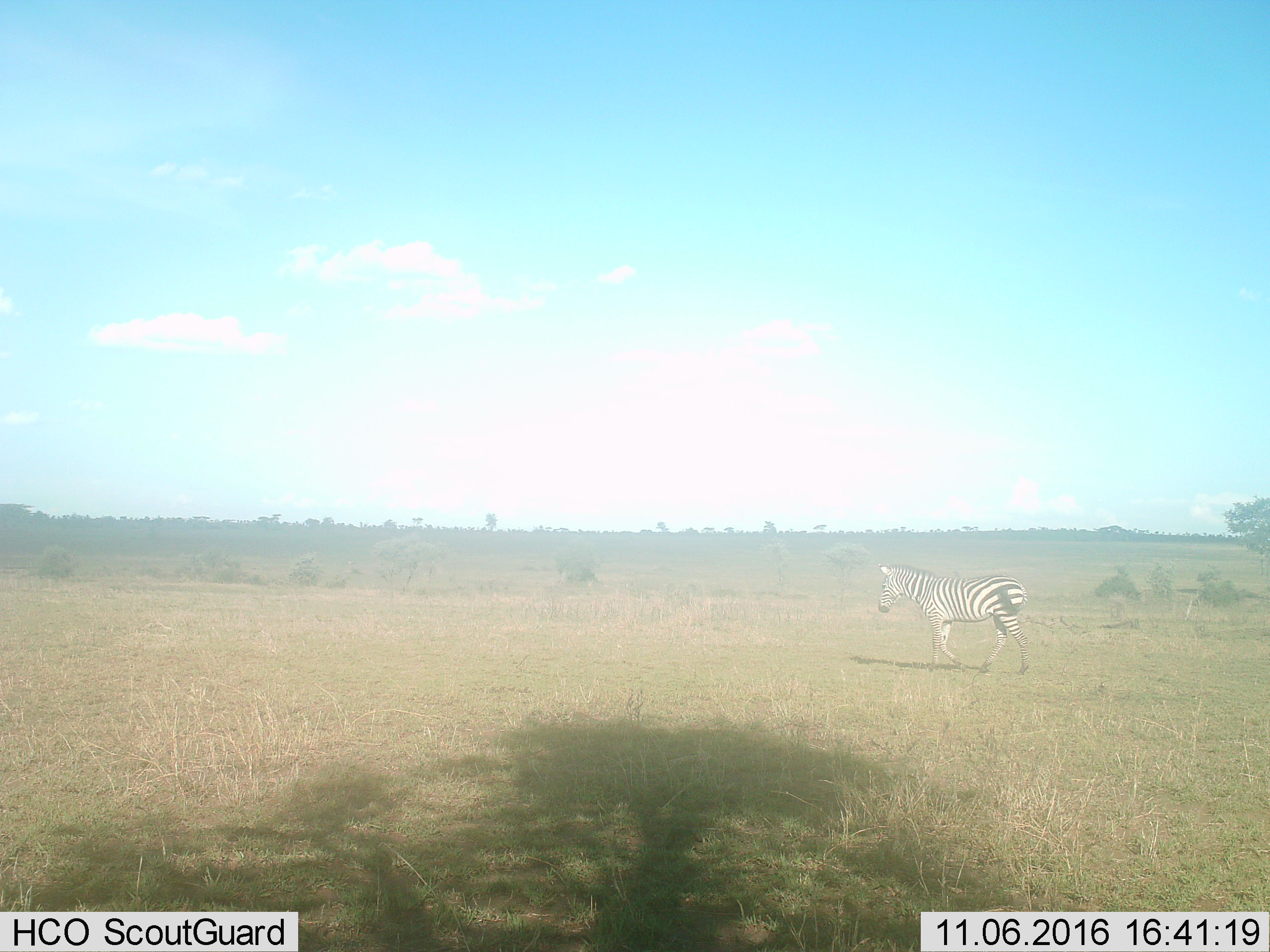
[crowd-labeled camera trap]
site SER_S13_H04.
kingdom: Animalia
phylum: Chordata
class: Mammalia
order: Perissodactyla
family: Equidae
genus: Equus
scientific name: Equus quagga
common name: plains zebra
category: zebraplains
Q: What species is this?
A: Zebraplains (plains zebra) (Equus quagga).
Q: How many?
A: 1.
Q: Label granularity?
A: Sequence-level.